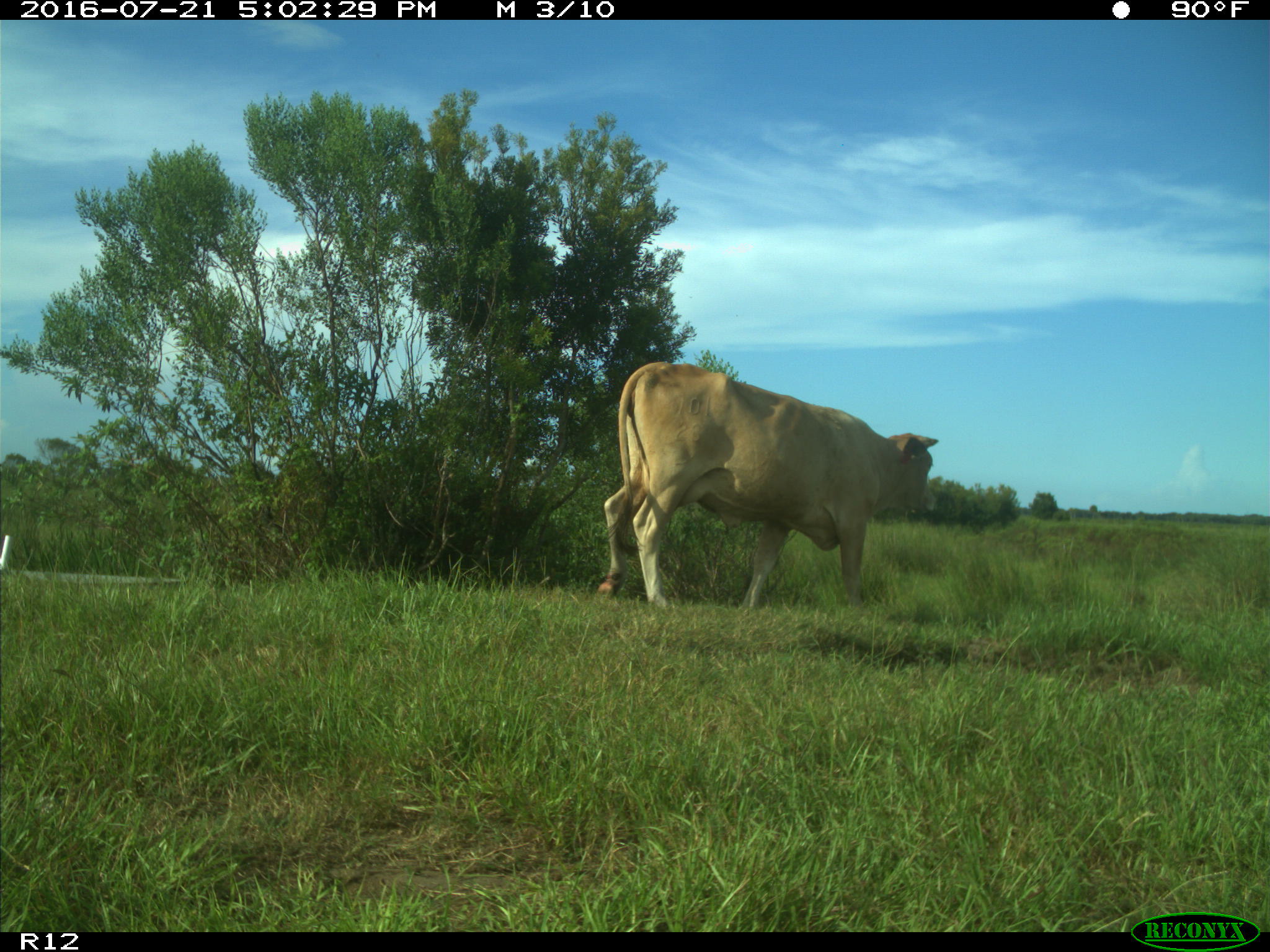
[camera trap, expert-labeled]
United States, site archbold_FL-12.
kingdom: Animalia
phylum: Chordata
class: Mammalia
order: Artiodactyla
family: Bovidae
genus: Bos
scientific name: Bos taurus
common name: domestic cow